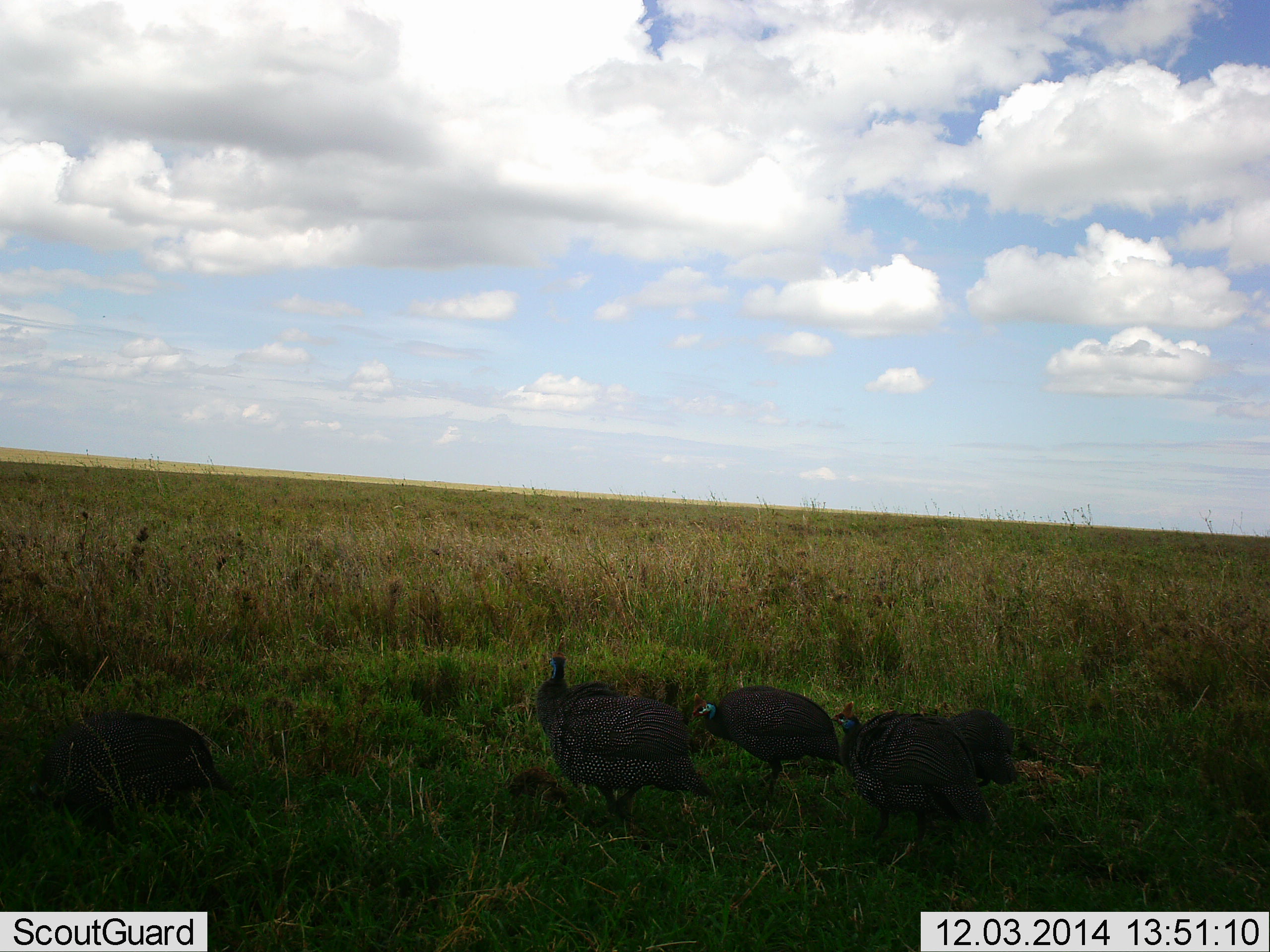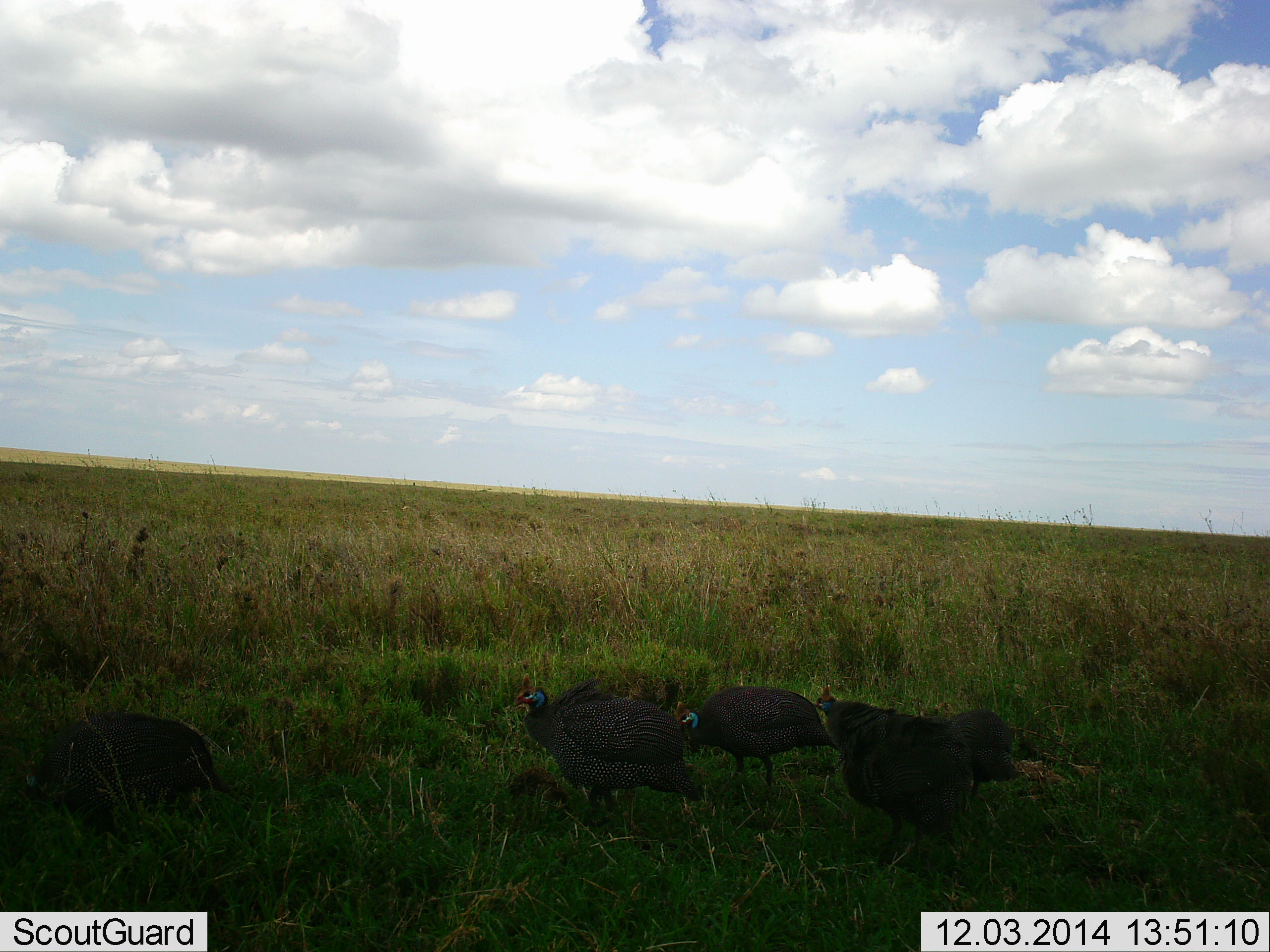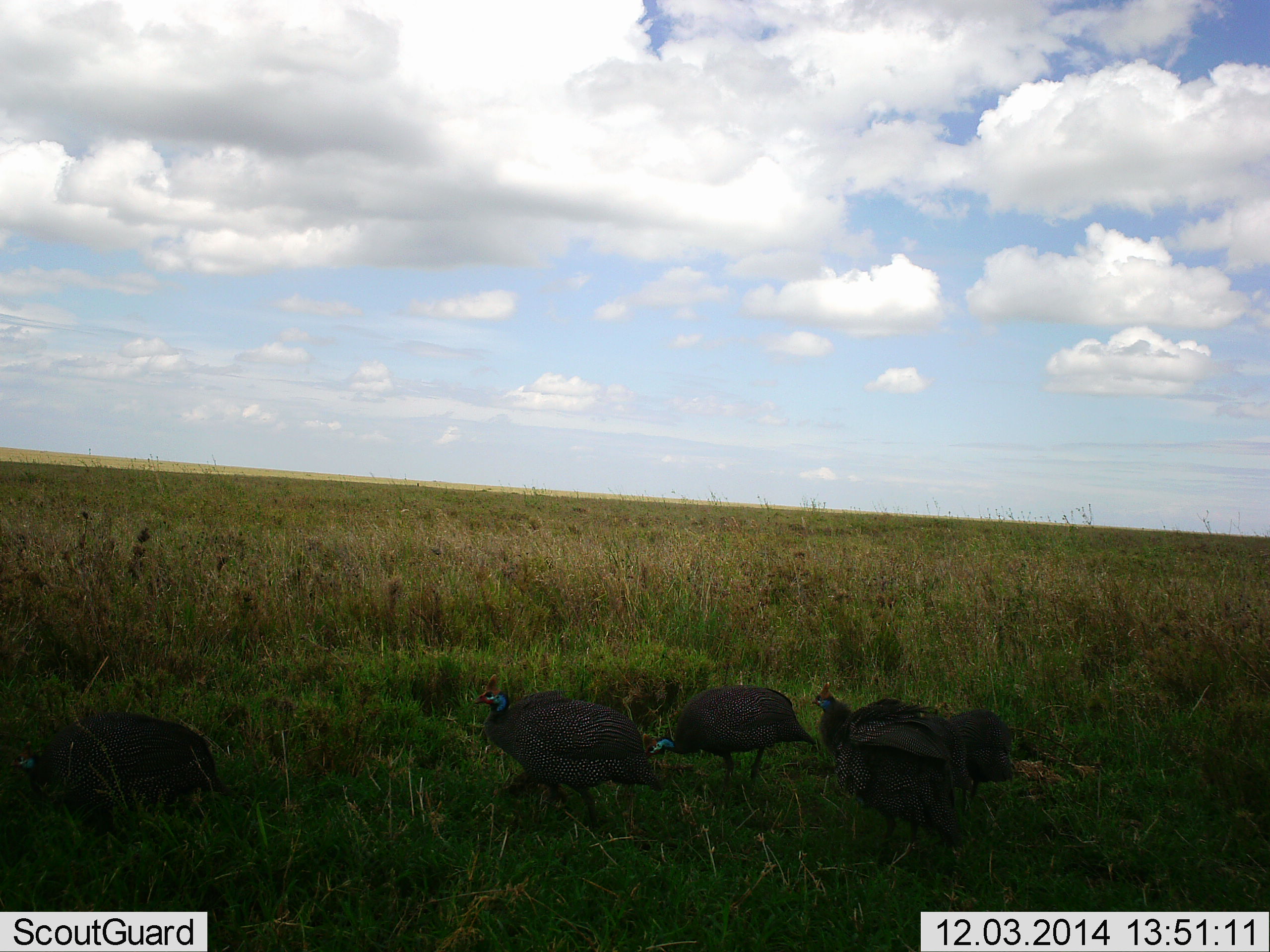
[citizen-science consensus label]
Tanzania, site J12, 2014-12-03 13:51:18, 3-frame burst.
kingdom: Animalia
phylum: Chordata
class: Aves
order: Galliformes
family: Numididae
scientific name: Numididae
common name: guinea fowl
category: guineafowl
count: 5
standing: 60%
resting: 10%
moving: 50%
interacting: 0%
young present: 0%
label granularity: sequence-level